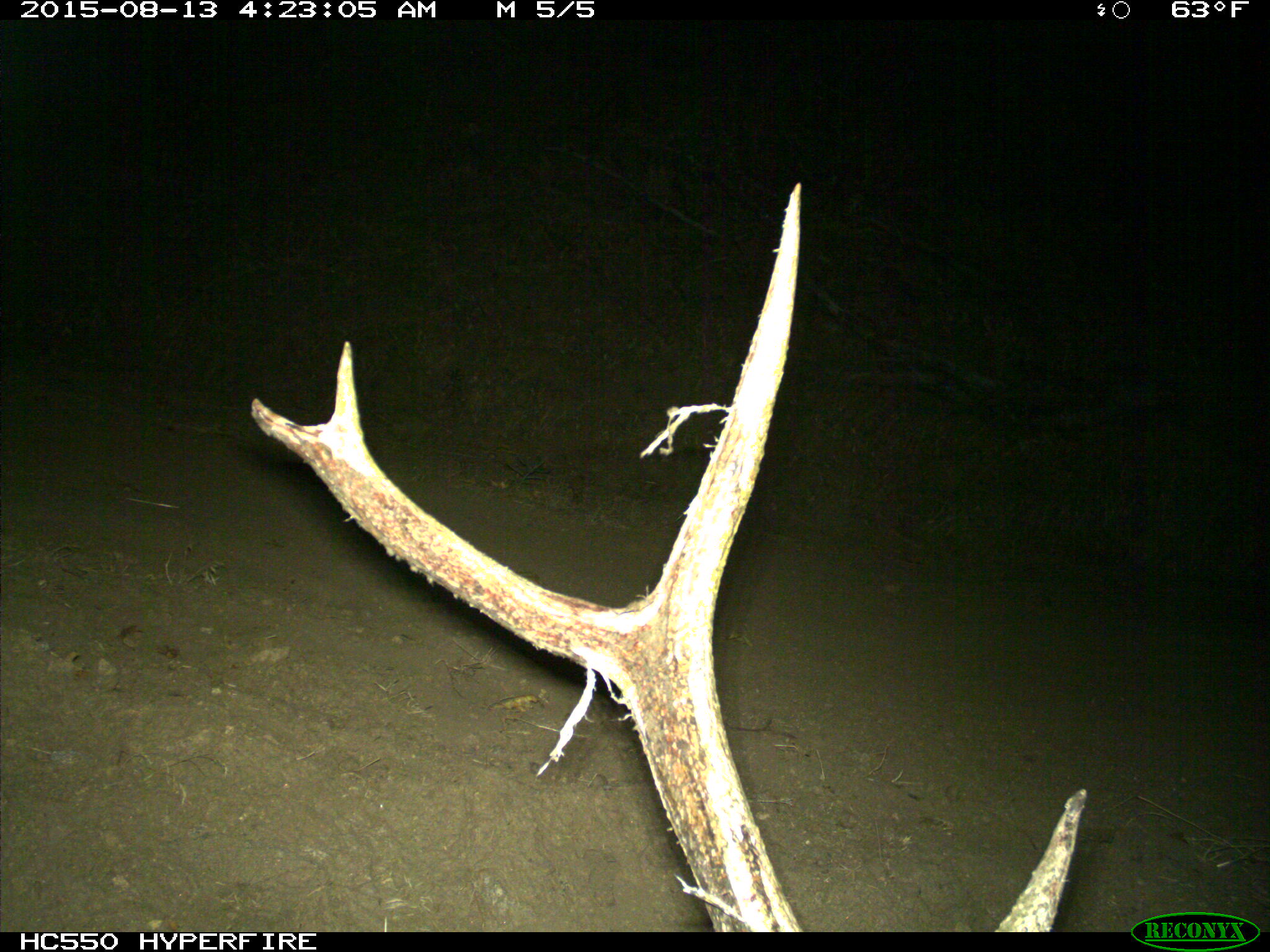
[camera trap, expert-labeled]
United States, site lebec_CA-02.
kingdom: Animalia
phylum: Chordata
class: Mammalia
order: Artiodactyla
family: Cervidae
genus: Cervus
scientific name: Cervus canadensis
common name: elk